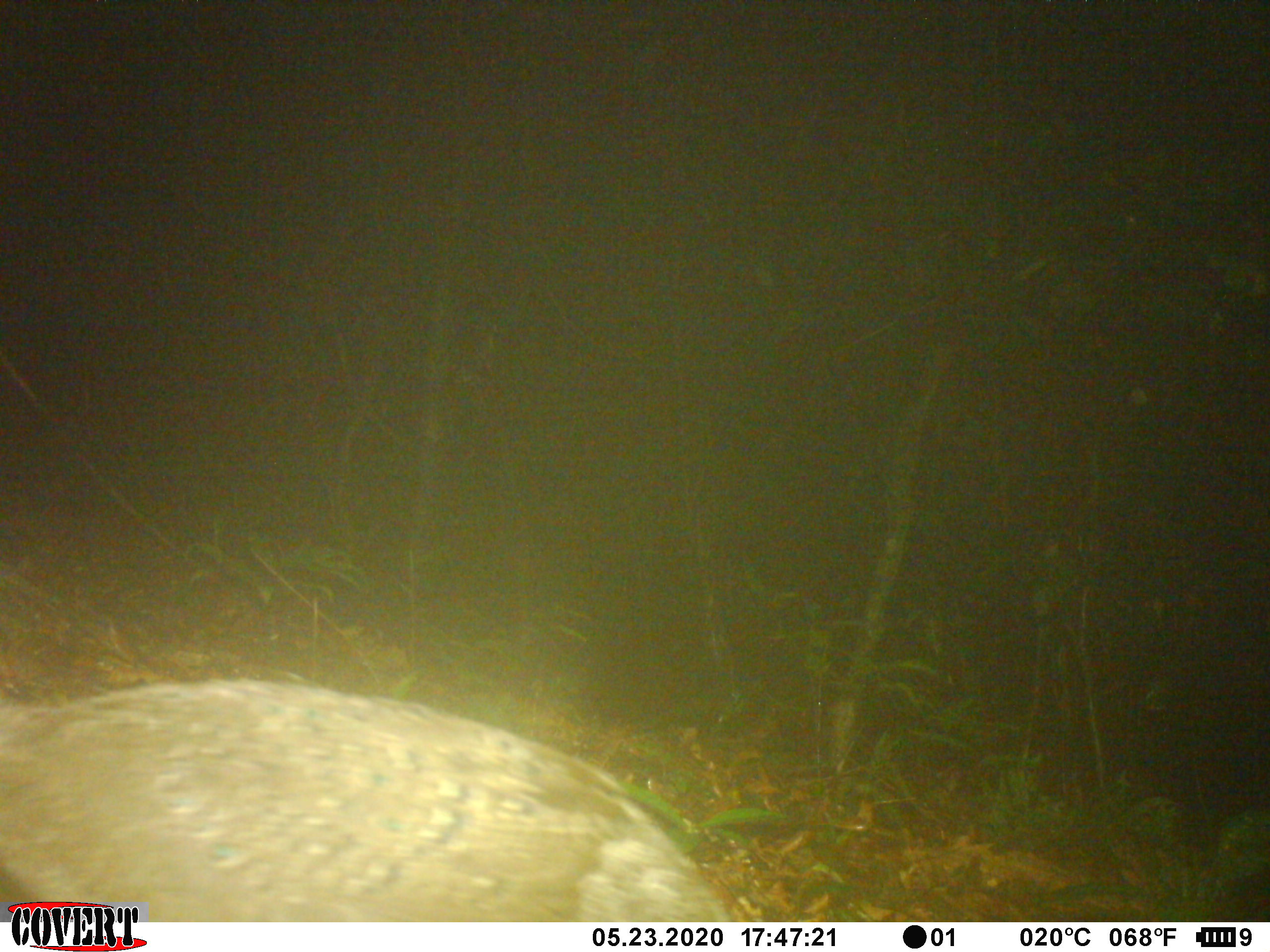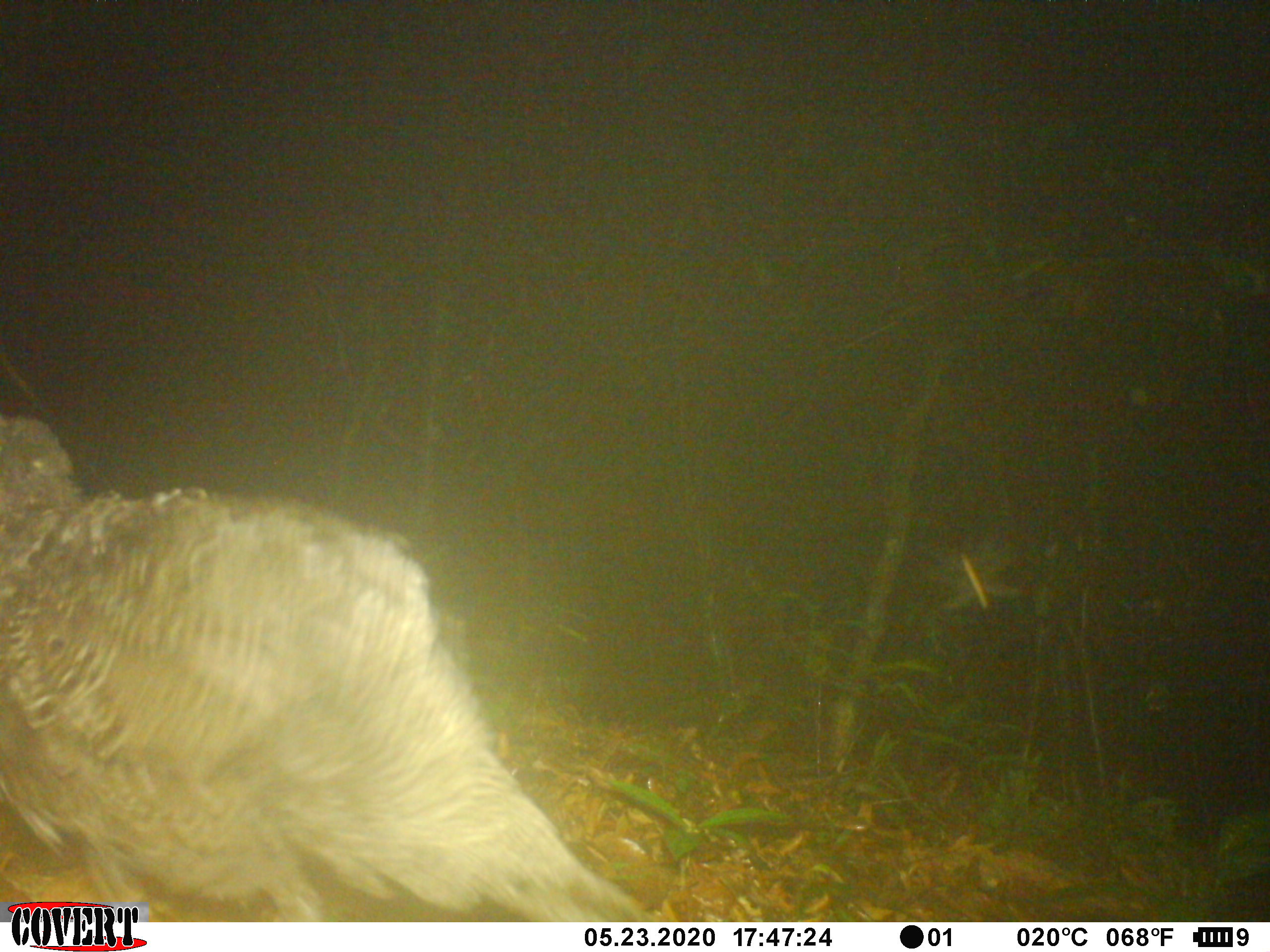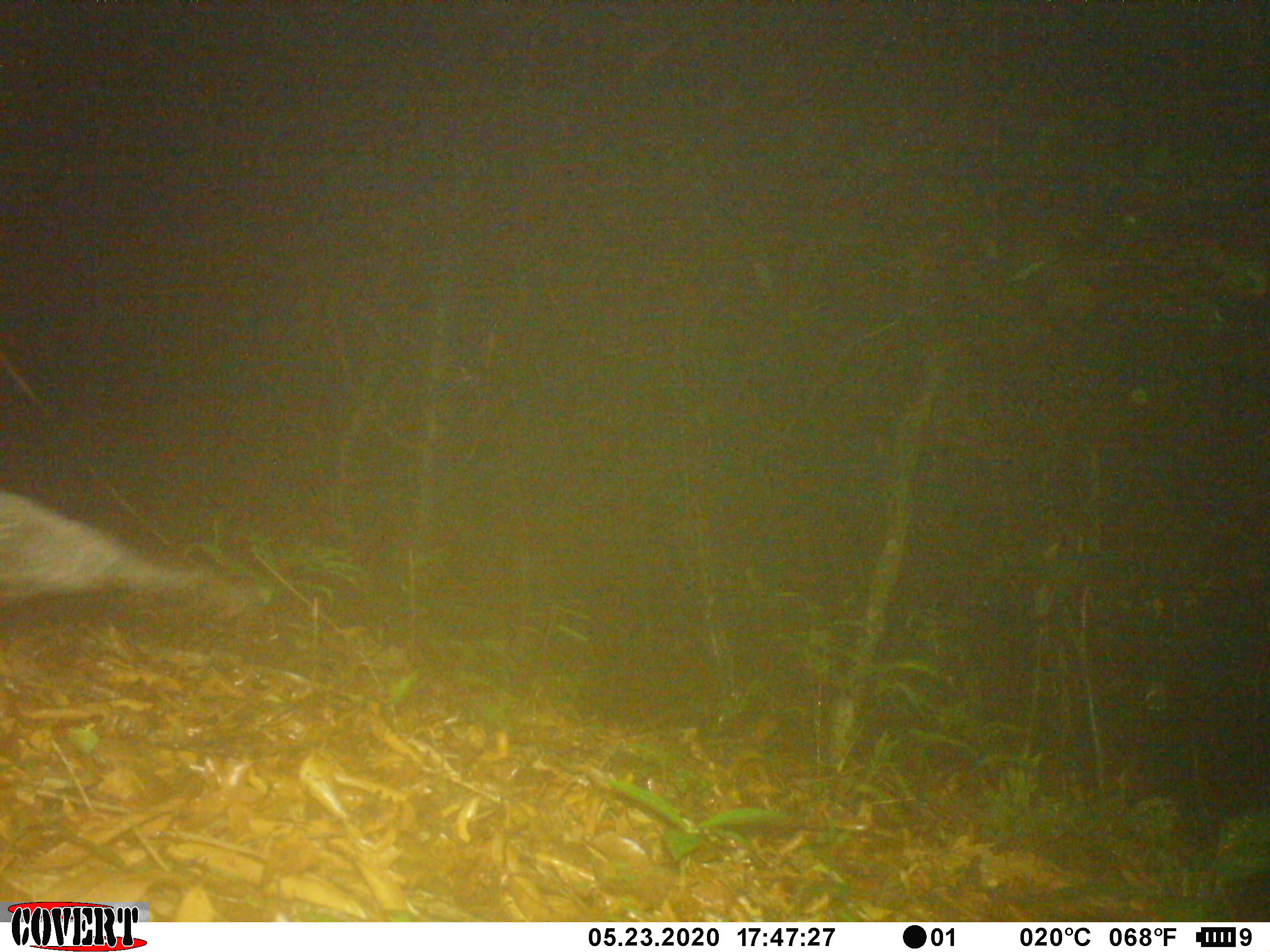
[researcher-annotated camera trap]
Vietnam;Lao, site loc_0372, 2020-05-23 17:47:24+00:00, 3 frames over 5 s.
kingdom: Animalia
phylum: Chordata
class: Aves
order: Galliformes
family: Phasianidae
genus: Polyplectron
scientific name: Polyplectron bicalcaratum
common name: gray peacock-pheasant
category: grey peacock pheasant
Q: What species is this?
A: Grey peacock pheasant (gray peacock-pheasant) (Polyplectron bicalcaratum).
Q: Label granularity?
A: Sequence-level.